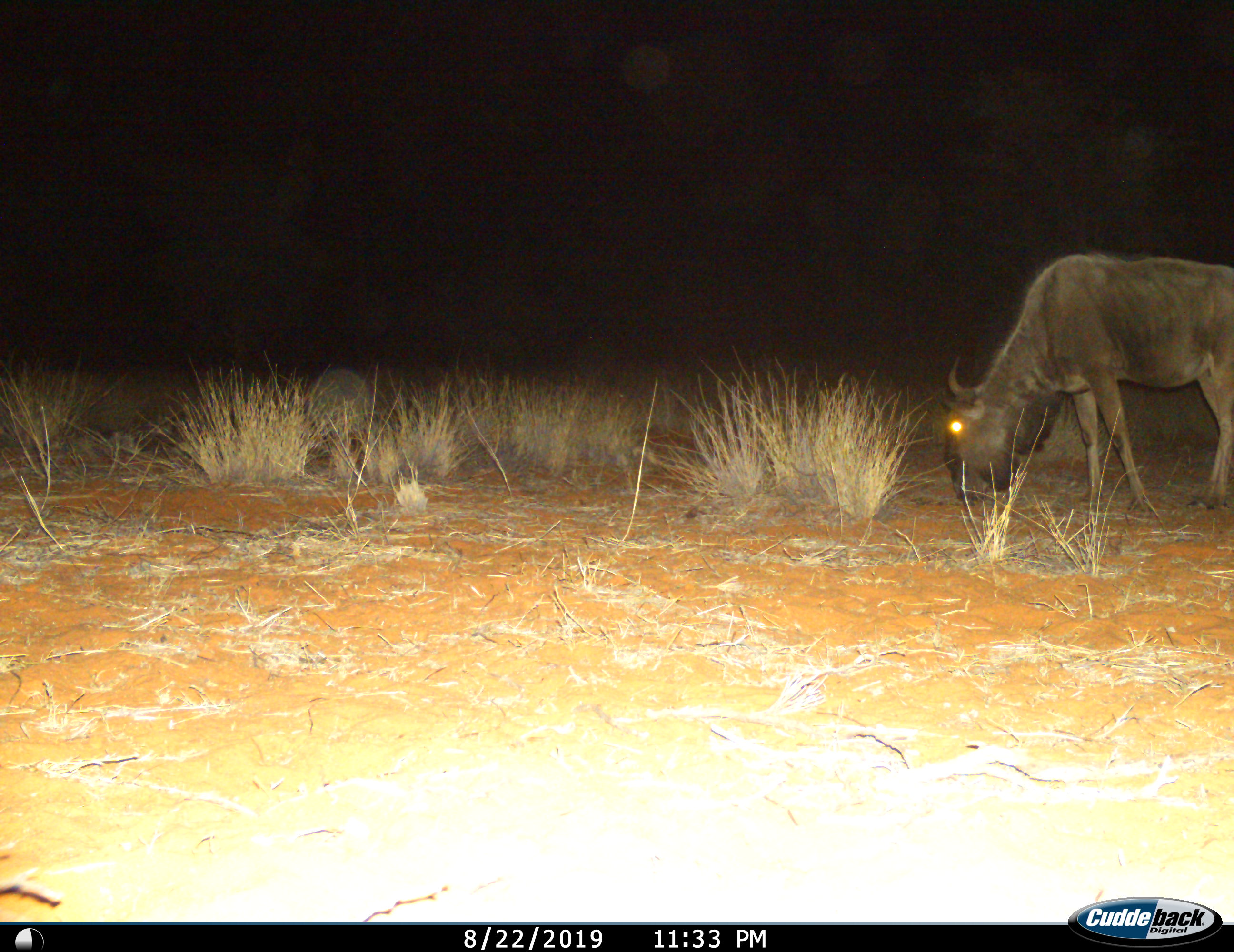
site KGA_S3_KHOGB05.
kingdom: Animalia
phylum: Chordata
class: Mammalia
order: Artiodactyla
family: Bovidae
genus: Connochaetes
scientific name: Connochaetes taurinus taurinus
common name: blue wildebeest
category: wildebeestblue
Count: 1.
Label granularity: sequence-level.